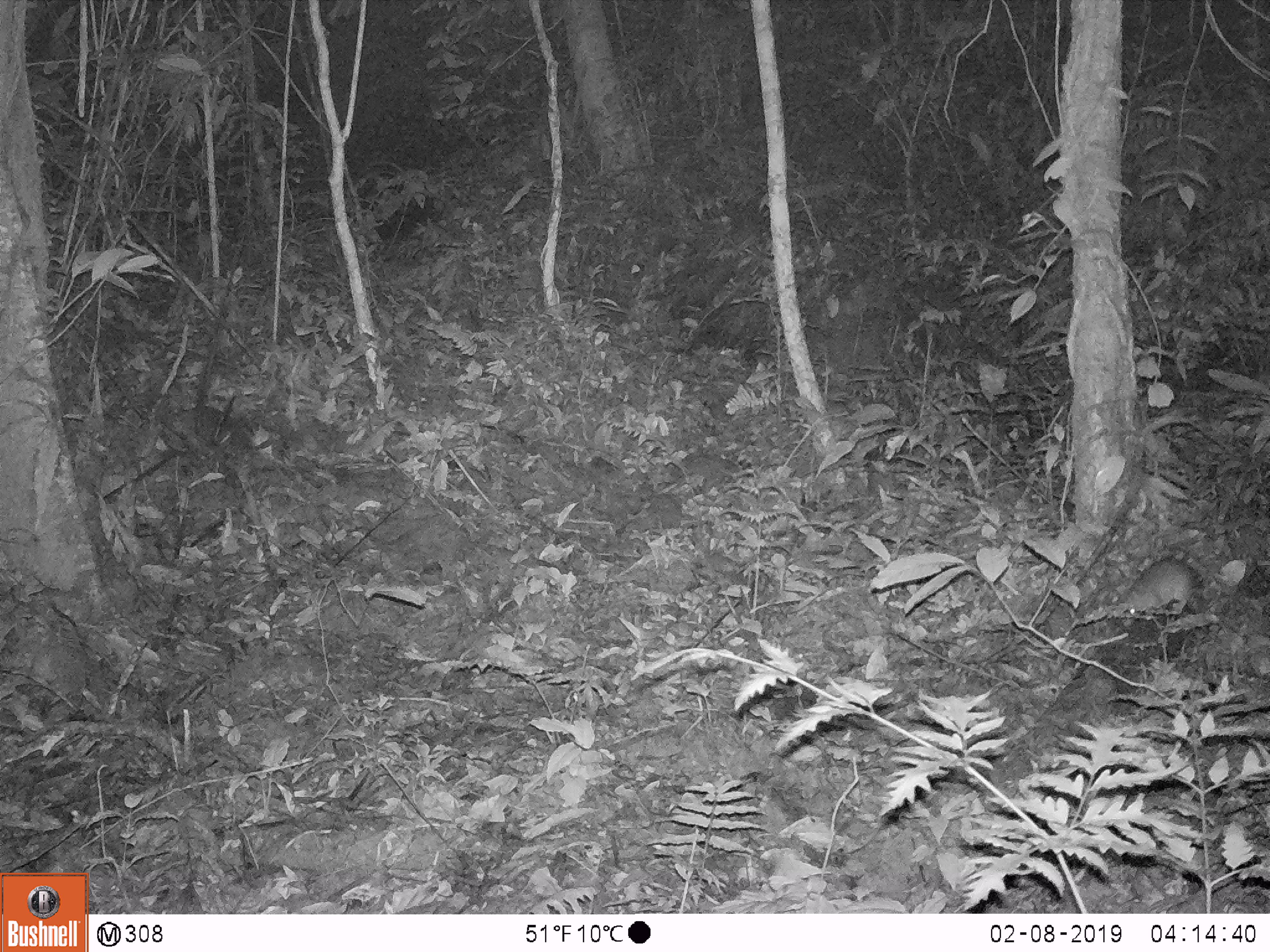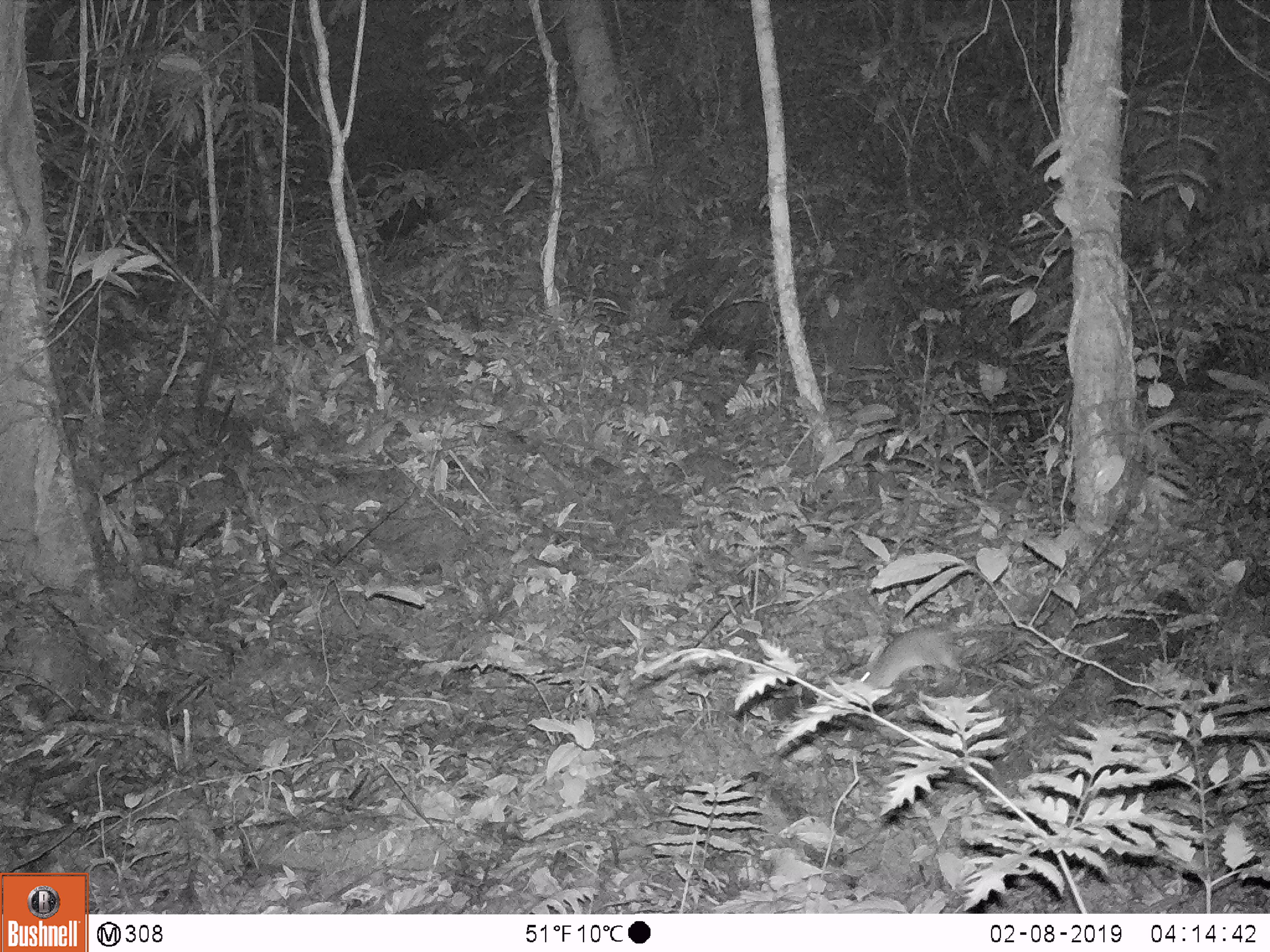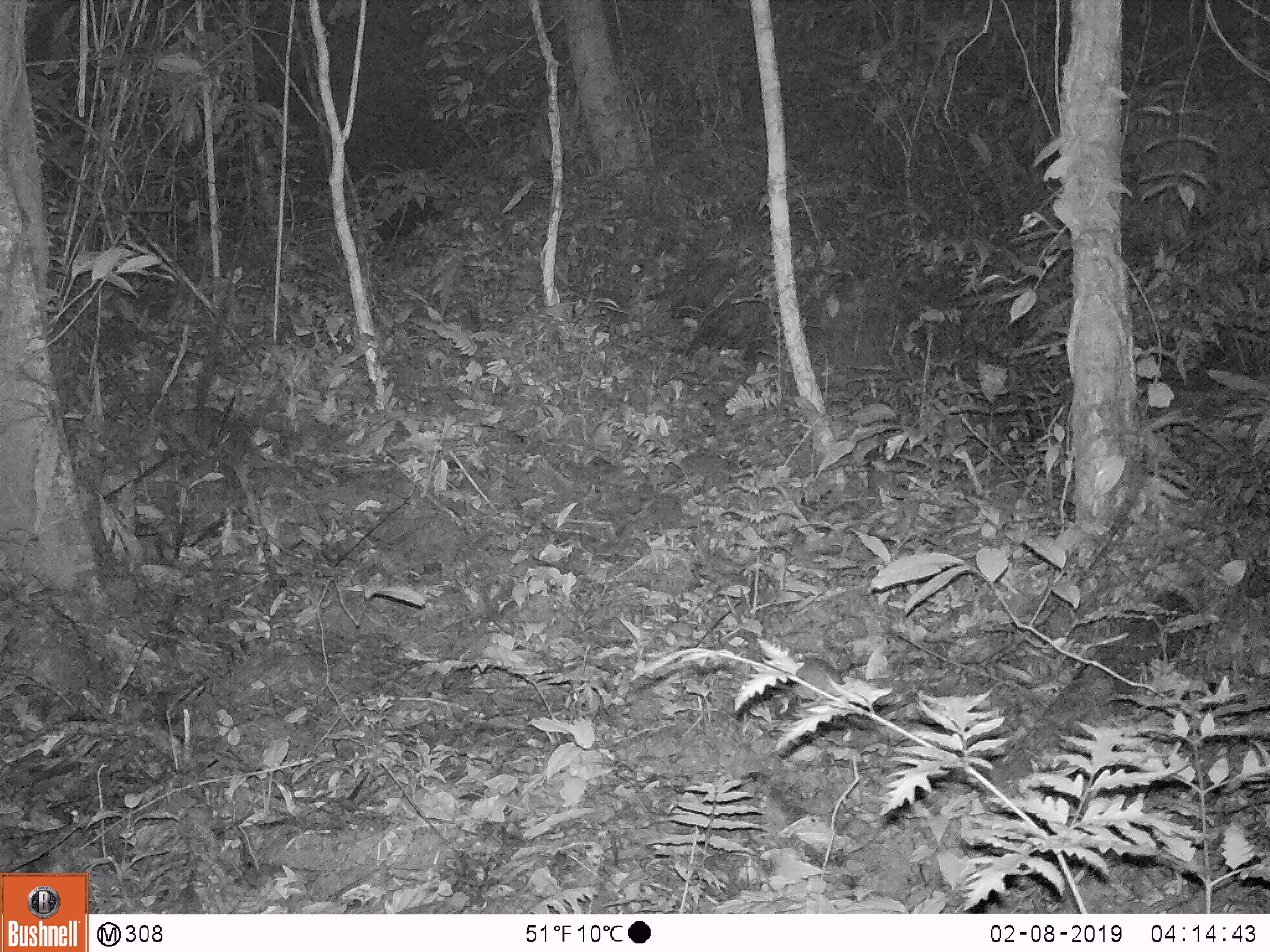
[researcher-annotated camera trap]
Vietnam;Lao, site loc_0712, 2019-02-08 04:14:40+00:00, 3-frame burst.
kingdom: Animalia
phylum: Chordata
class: Mammalia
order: Rodentia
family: Muridae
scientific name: Muridae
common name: old-world mice and rats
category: unidentified murid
Unidentified murid (old-world mice and rats) (Muridae). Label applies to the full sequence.